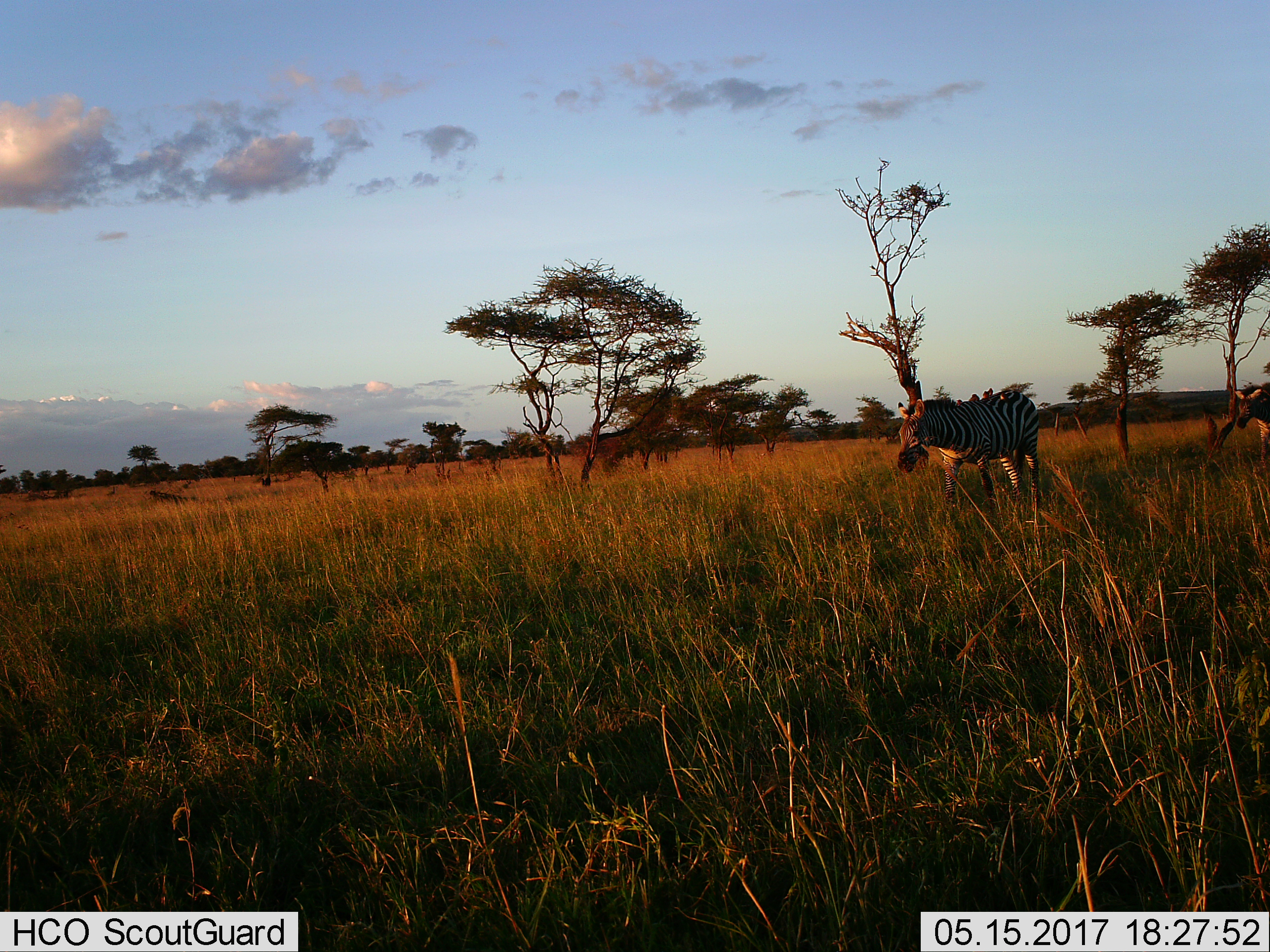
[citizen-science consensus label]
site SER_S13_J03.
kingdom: Animalia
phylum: Chordata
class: Mammalia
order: Perissodactyla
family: Equidae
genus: Equus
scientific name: Equus quagga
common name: plains zebra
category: zebraplains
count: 2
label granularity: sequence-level